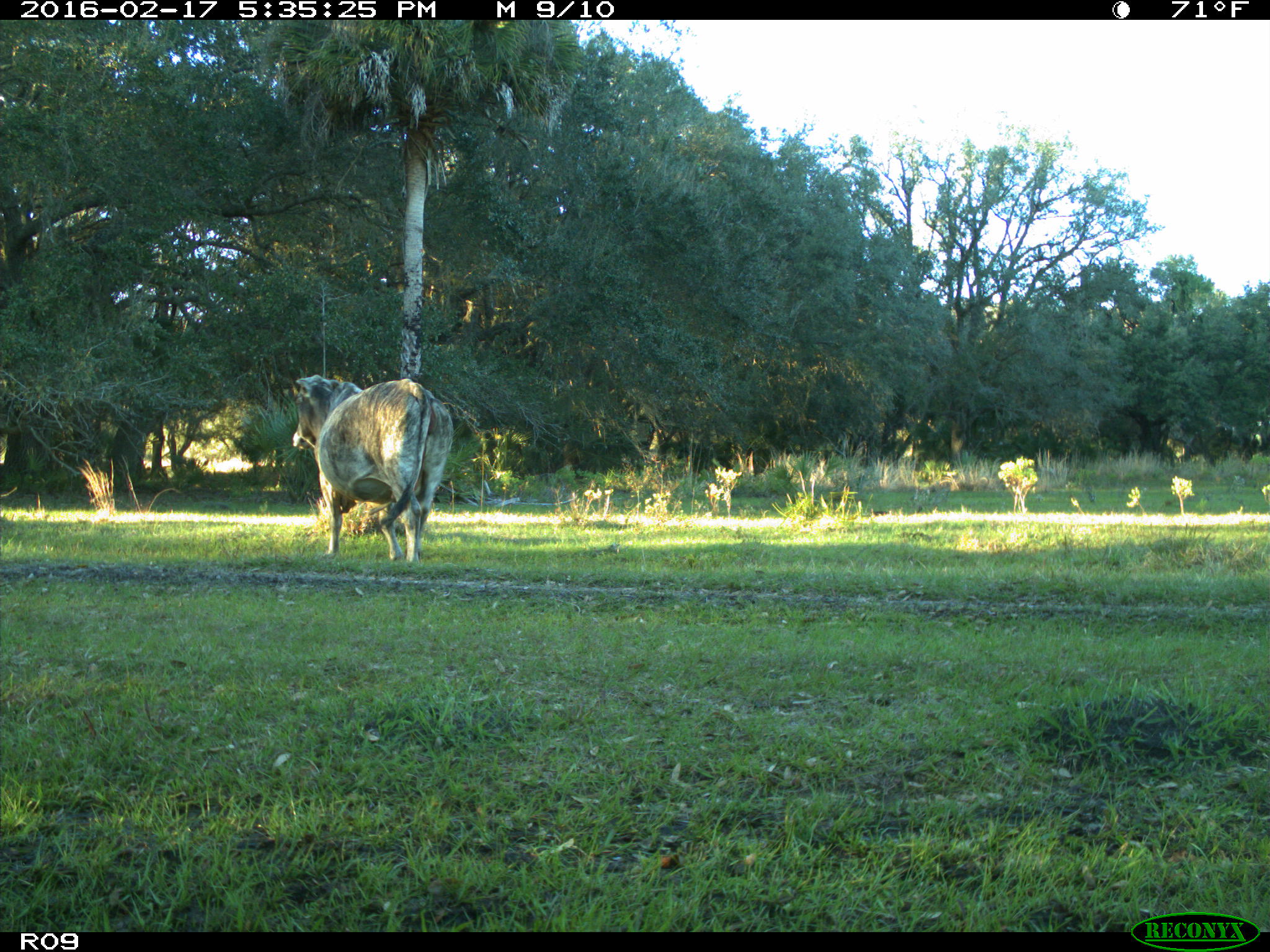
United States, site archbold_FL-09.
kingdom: Animalia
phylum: Chordata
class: Mammalia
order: Artiodactyla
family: Bovidae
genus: Bos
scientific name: Bos taurus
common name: domestic cow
Bos taurus (domestic cow).